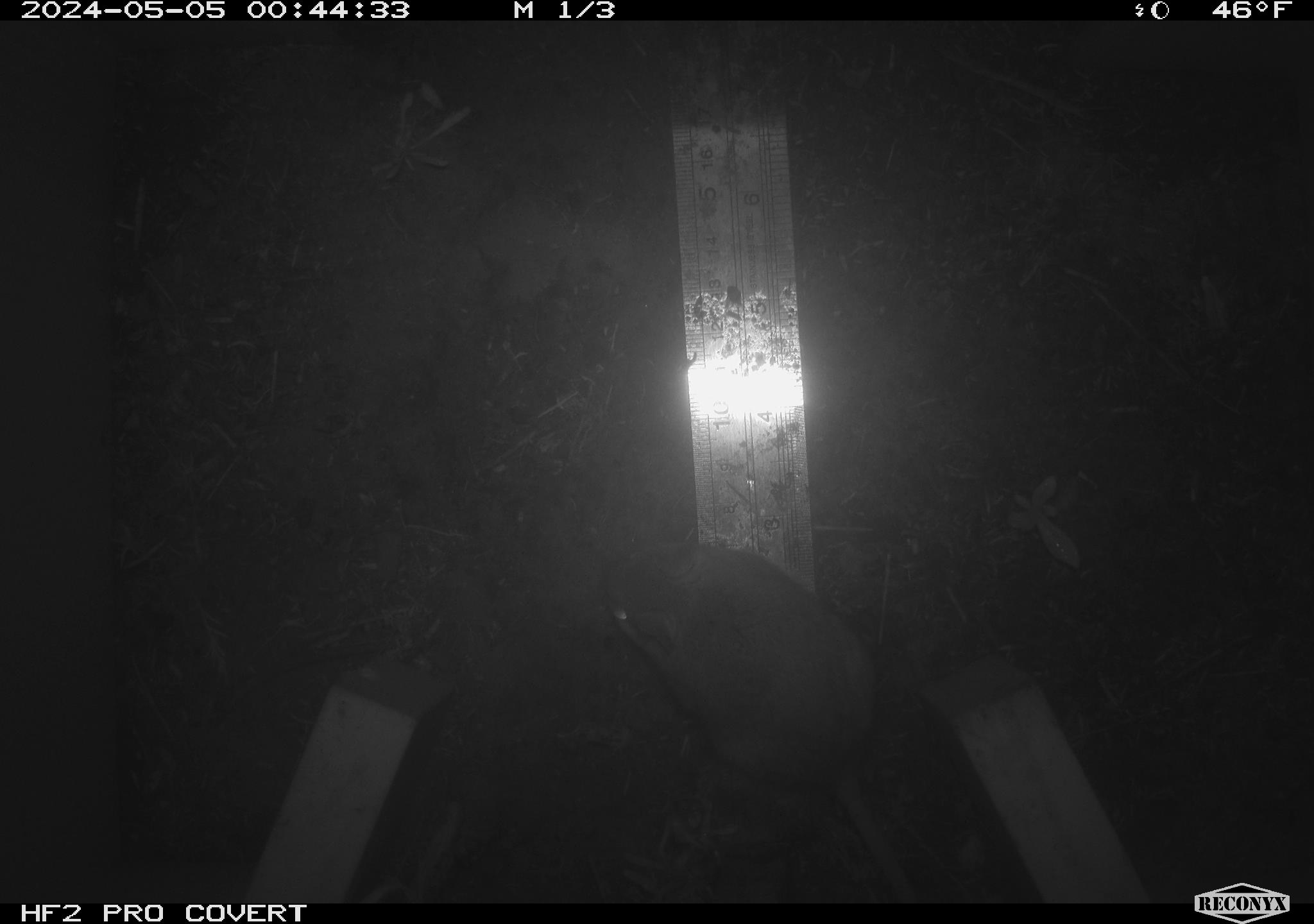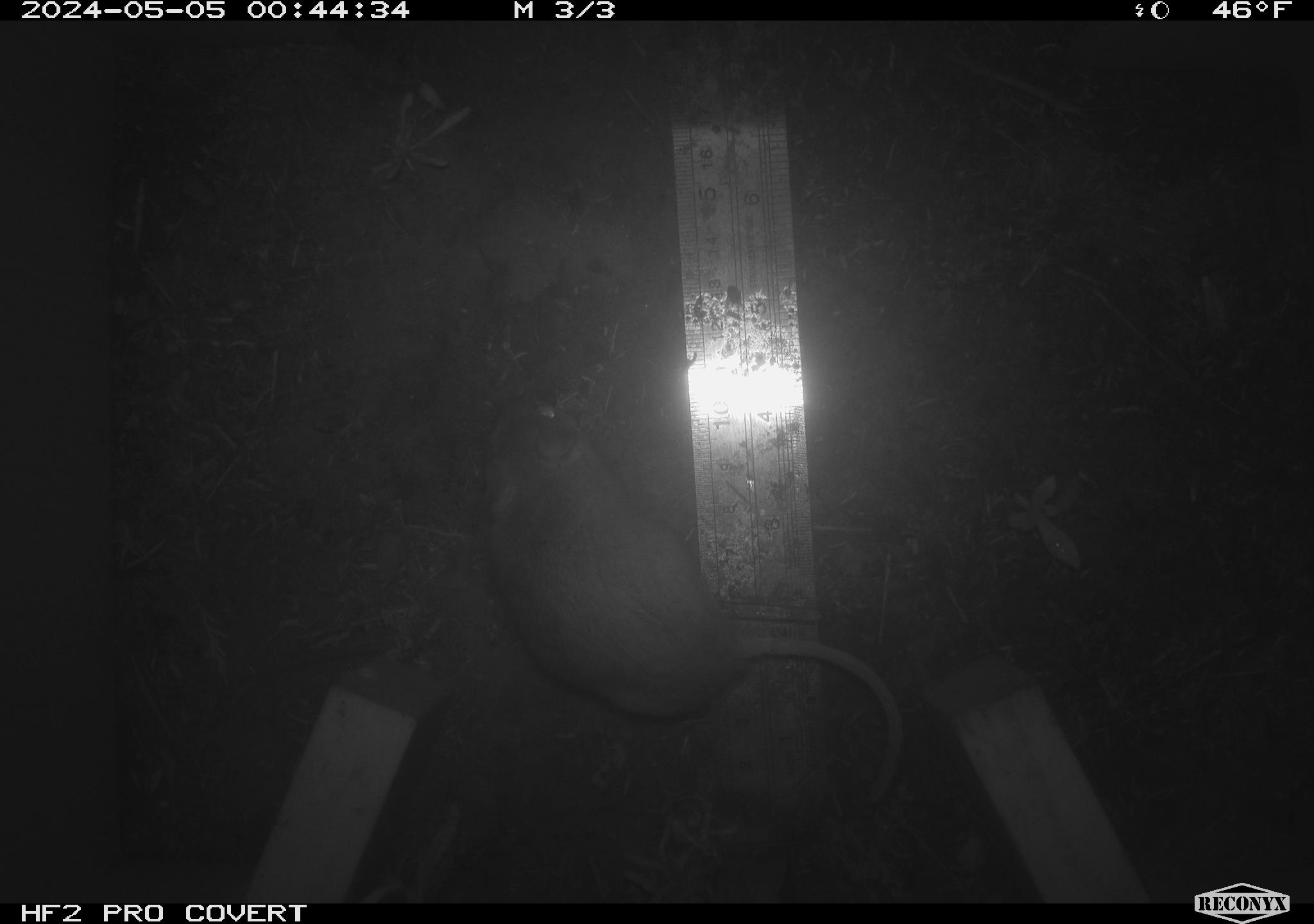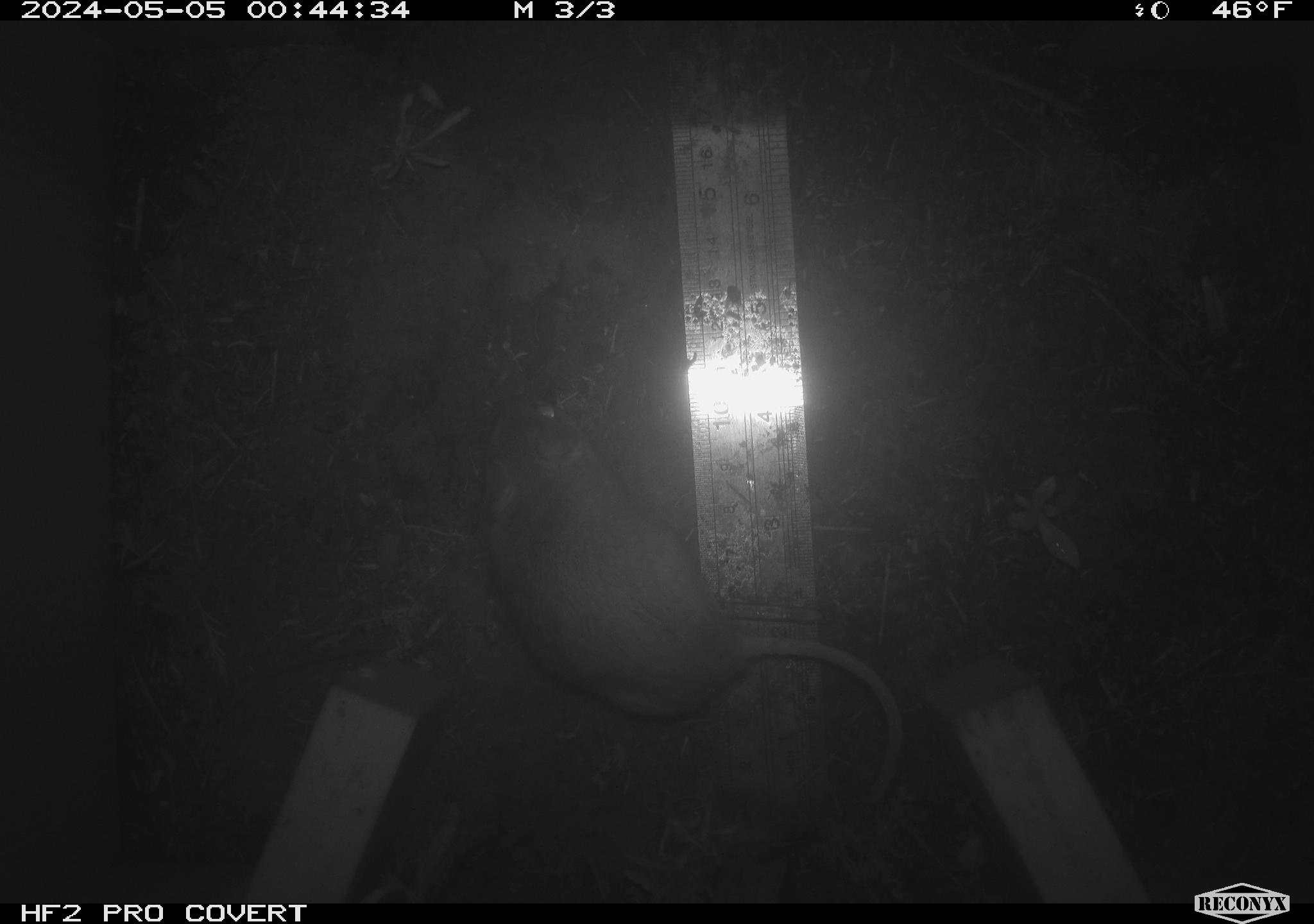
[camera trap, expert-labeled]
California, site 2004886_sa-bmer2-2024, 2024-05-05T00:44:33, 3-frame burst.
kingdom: Animalia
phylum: Chordata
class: Mammalia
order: Rodentia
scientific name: Rodentia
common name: mouse species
Mouse species (Rodentia).